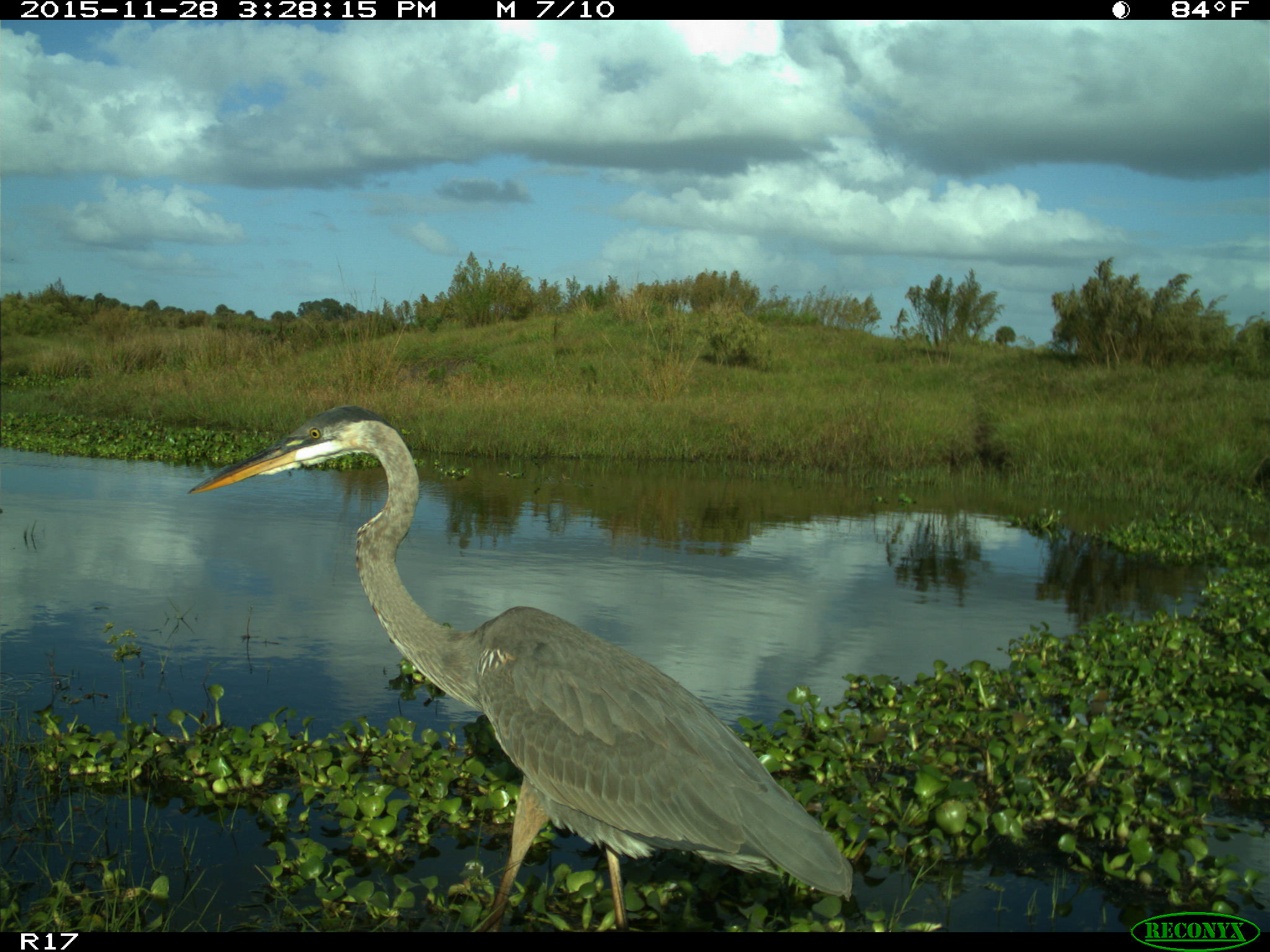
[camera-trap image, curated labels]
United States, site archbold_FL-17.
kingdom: Animalia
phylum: Chordata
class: Aves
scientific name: Aves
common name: birds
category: unidentified bird